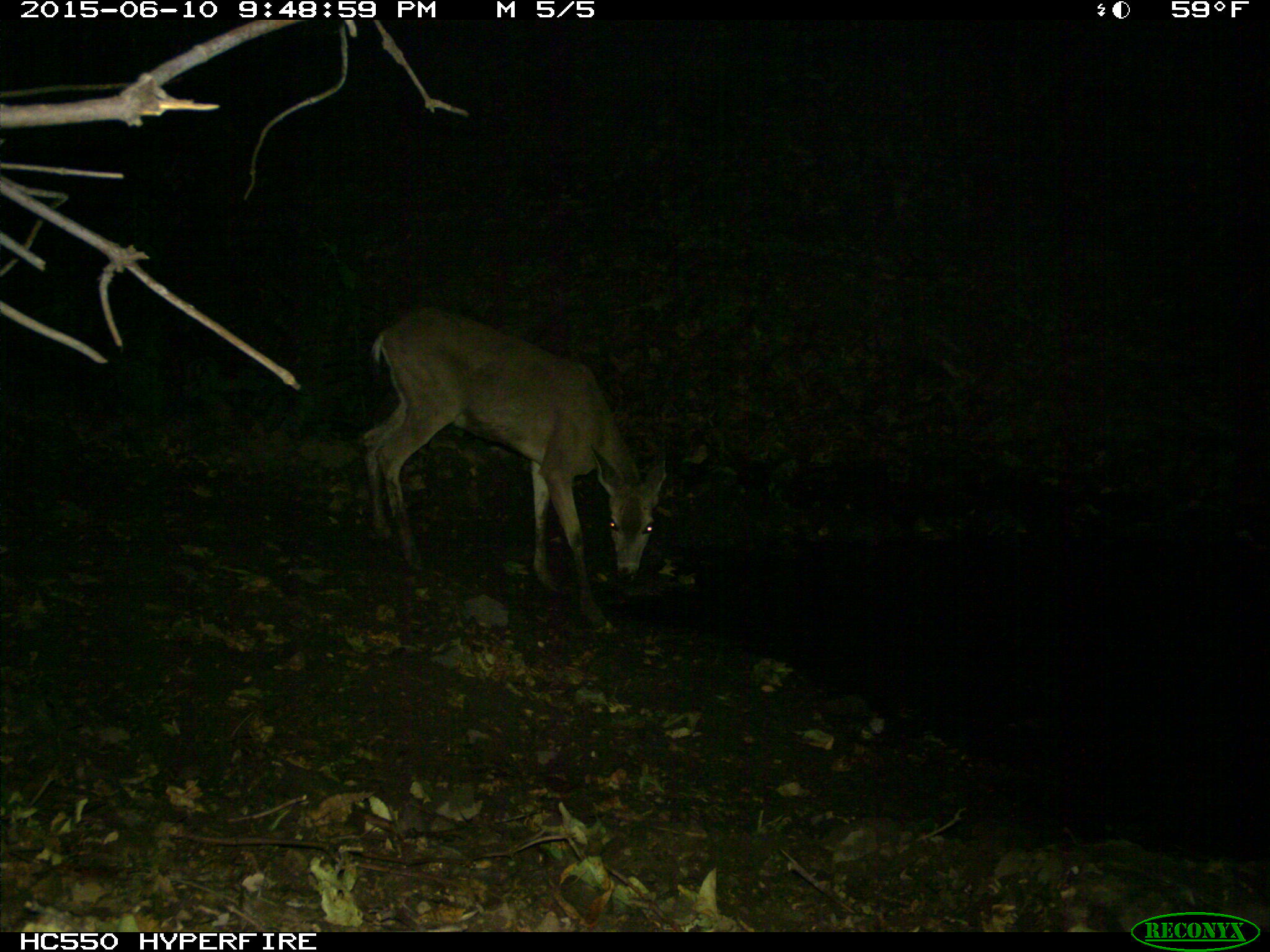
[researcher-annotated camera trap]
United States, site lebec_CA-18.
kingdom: Animalia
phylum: Chordata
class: Mammalia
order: Artiodactyla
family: Cervidae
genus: Odocoileus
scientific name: Odocoileus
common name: deer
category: unidentified deer